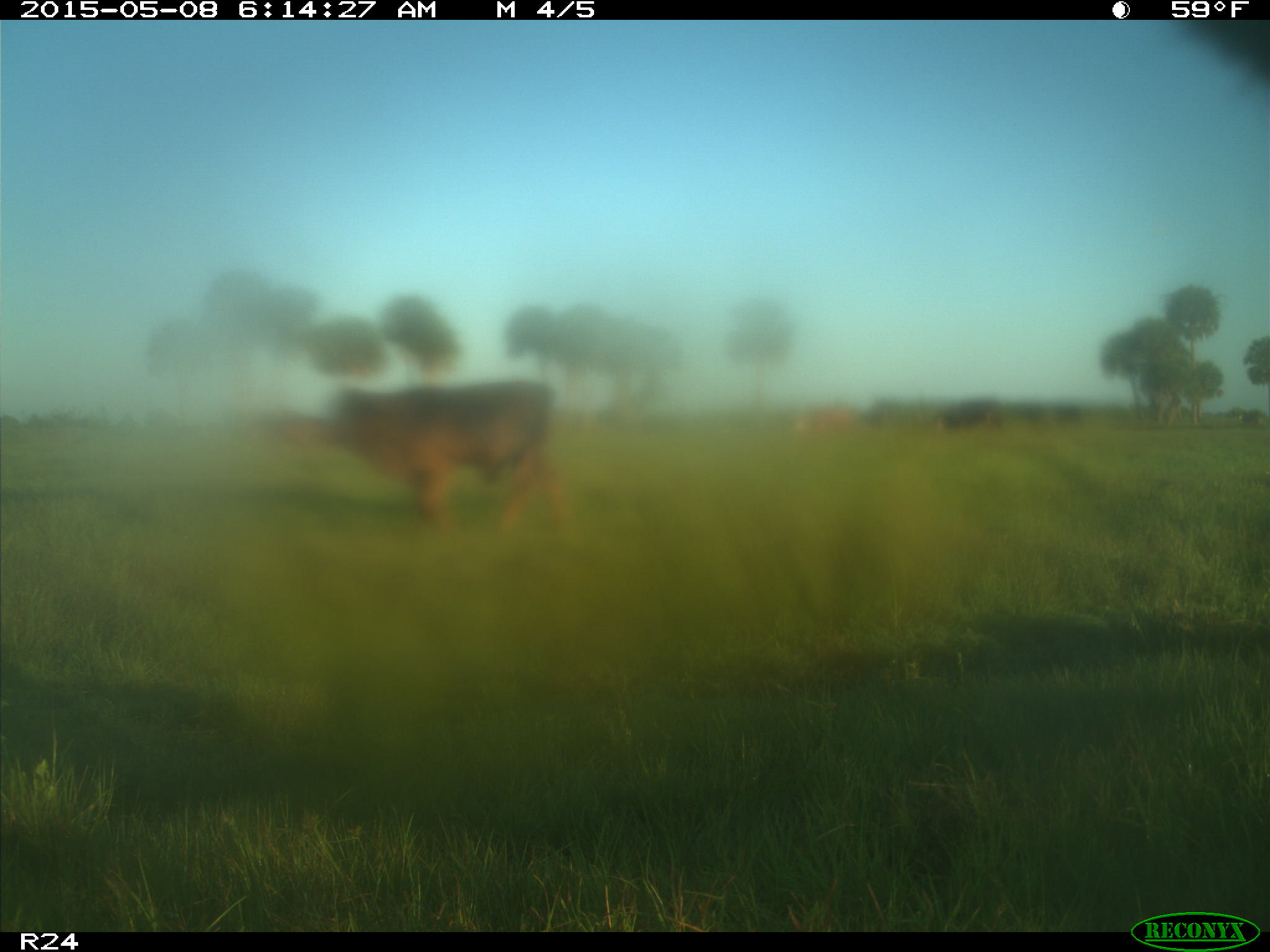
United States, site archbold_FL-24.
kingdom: Animalia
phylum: Chordata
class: Mammalia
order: Artiodactyla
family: Bovidae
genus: Bos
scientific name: Bos taurus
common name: domestic cow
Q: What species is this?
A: Bos taurus (domestic cow).